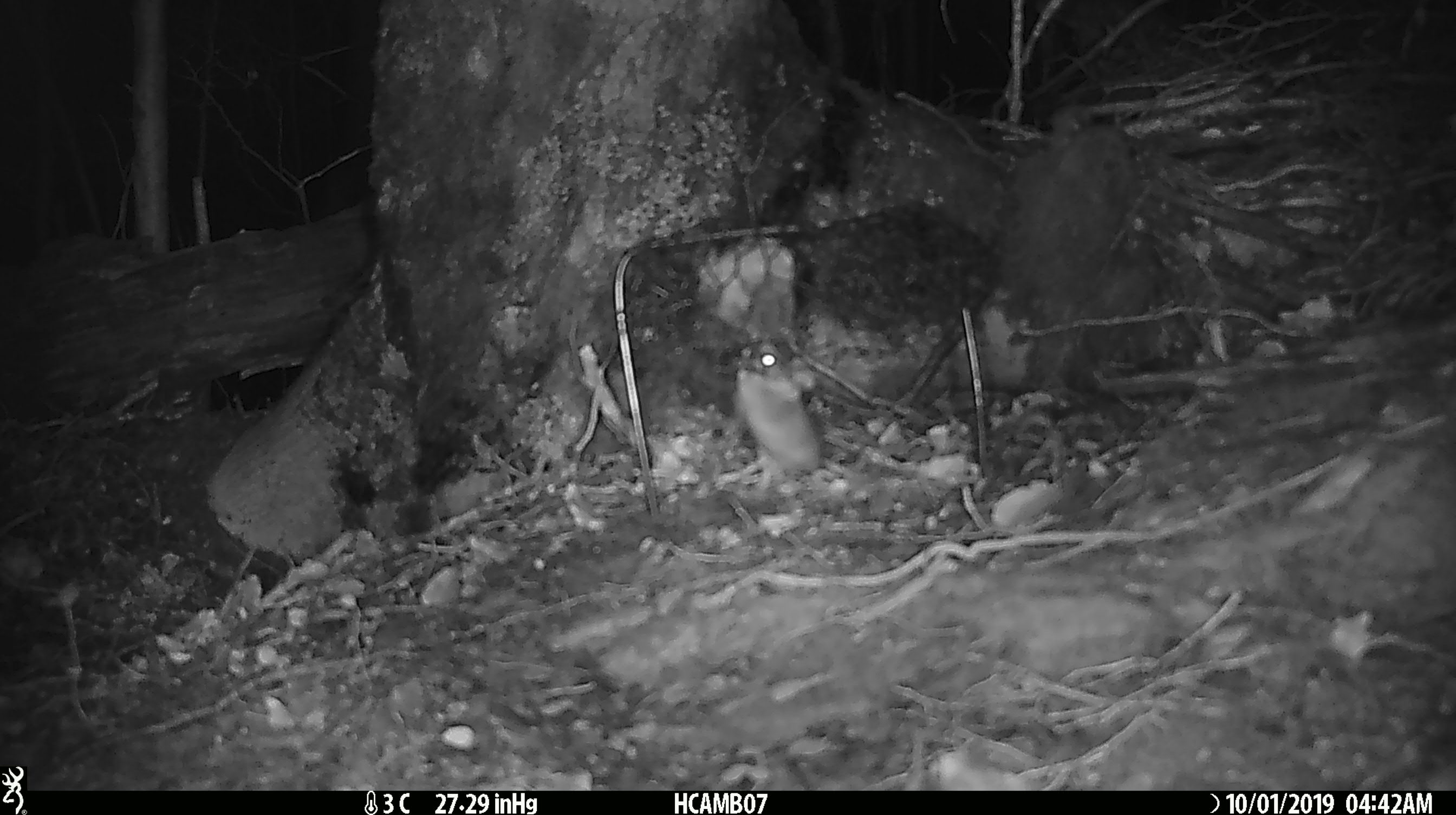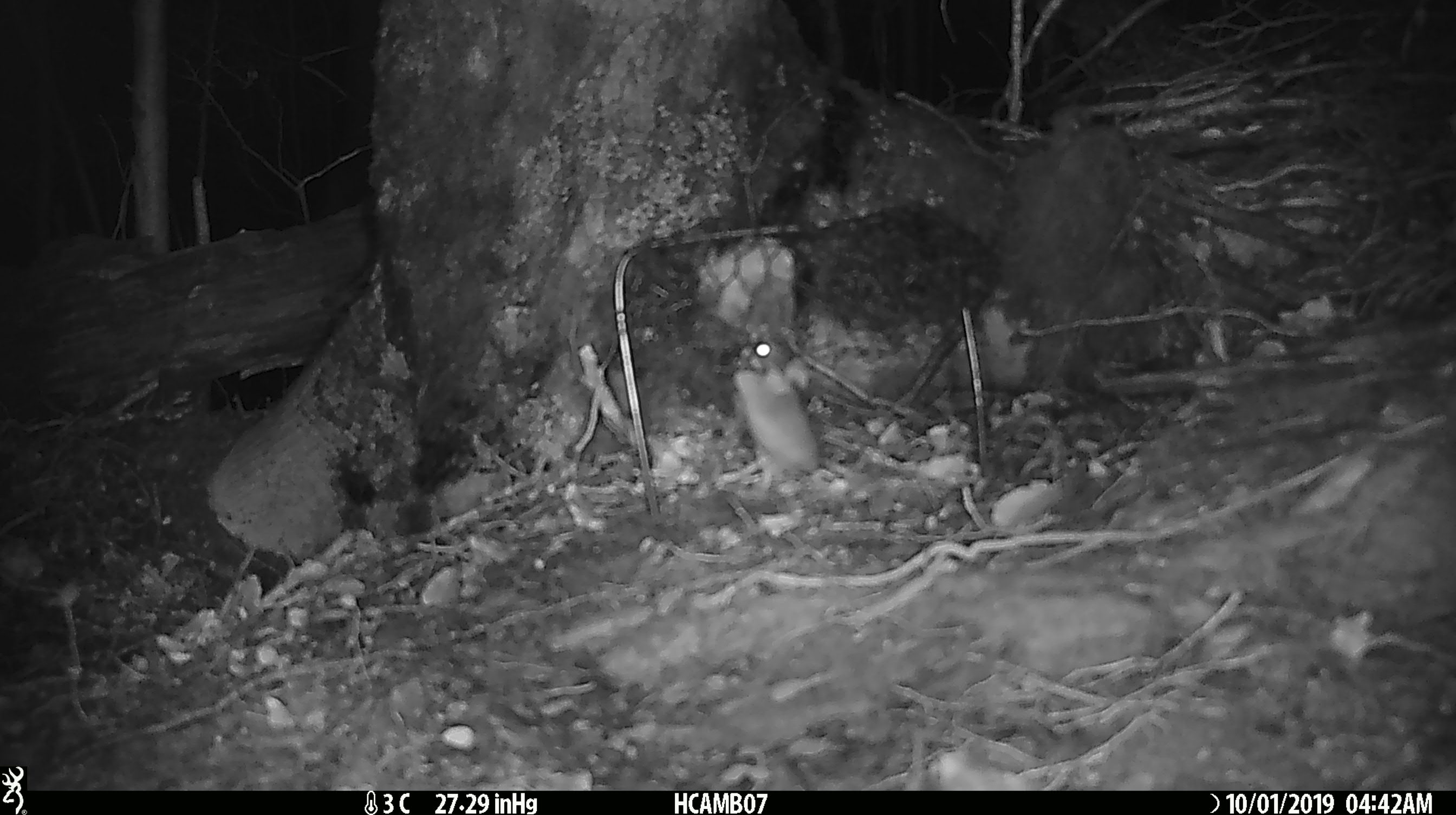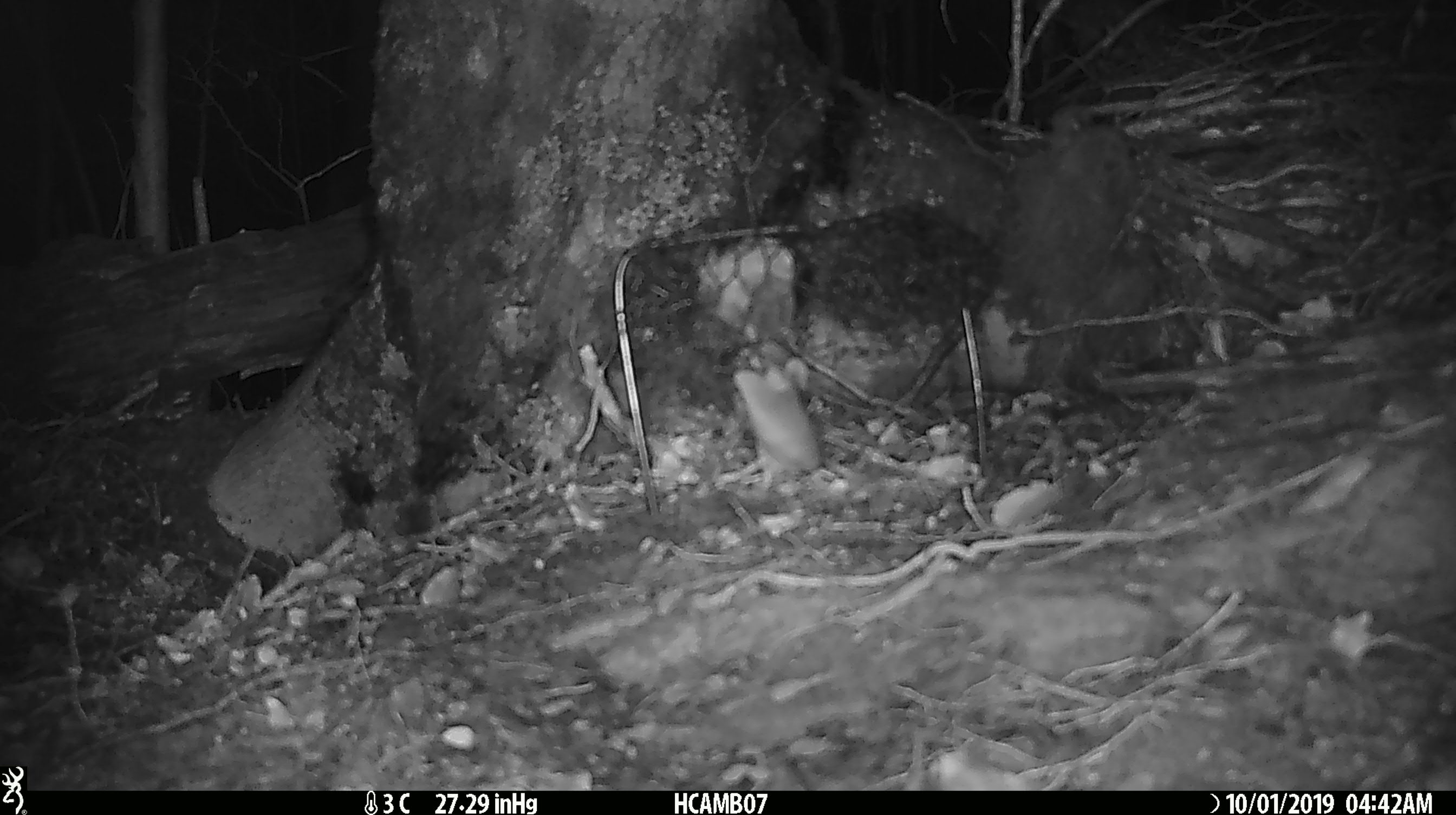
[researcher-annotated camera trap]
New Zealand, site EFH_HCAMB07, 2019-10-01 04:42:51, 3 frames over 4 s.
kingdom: Animalia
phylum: Chordata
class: Mammalia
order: Rodentia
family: Muridae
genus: Mus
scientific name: Mus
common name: mouse